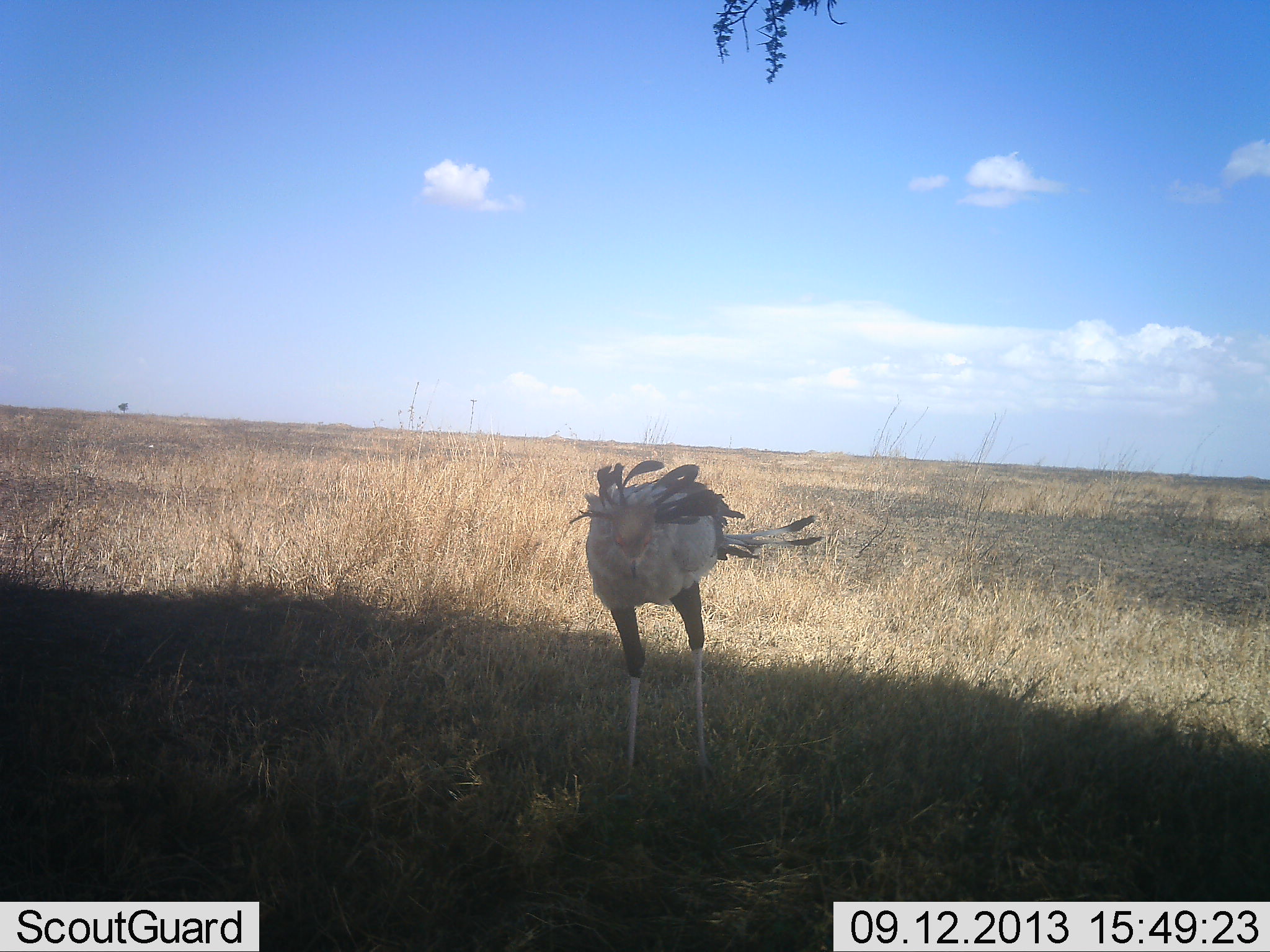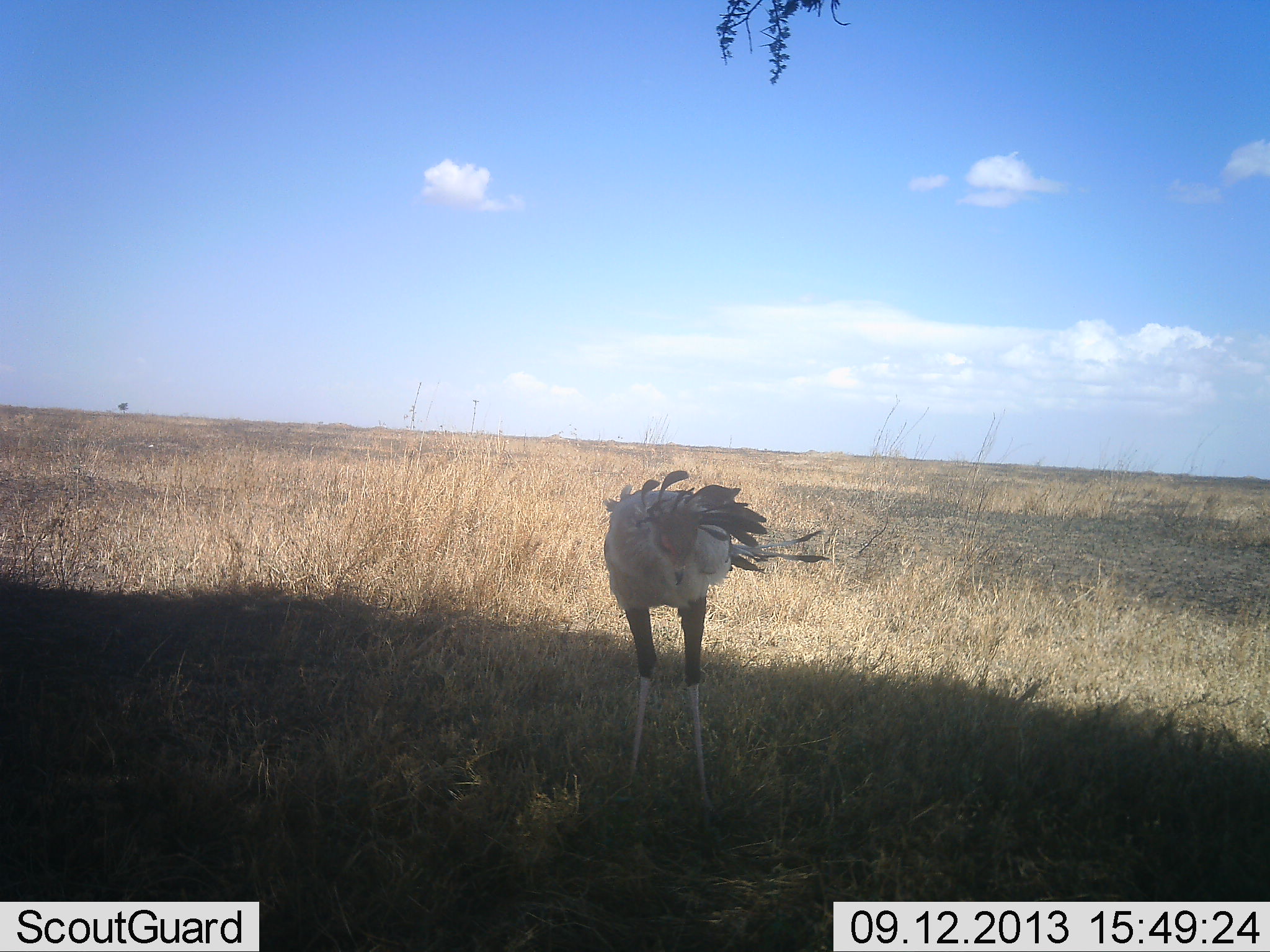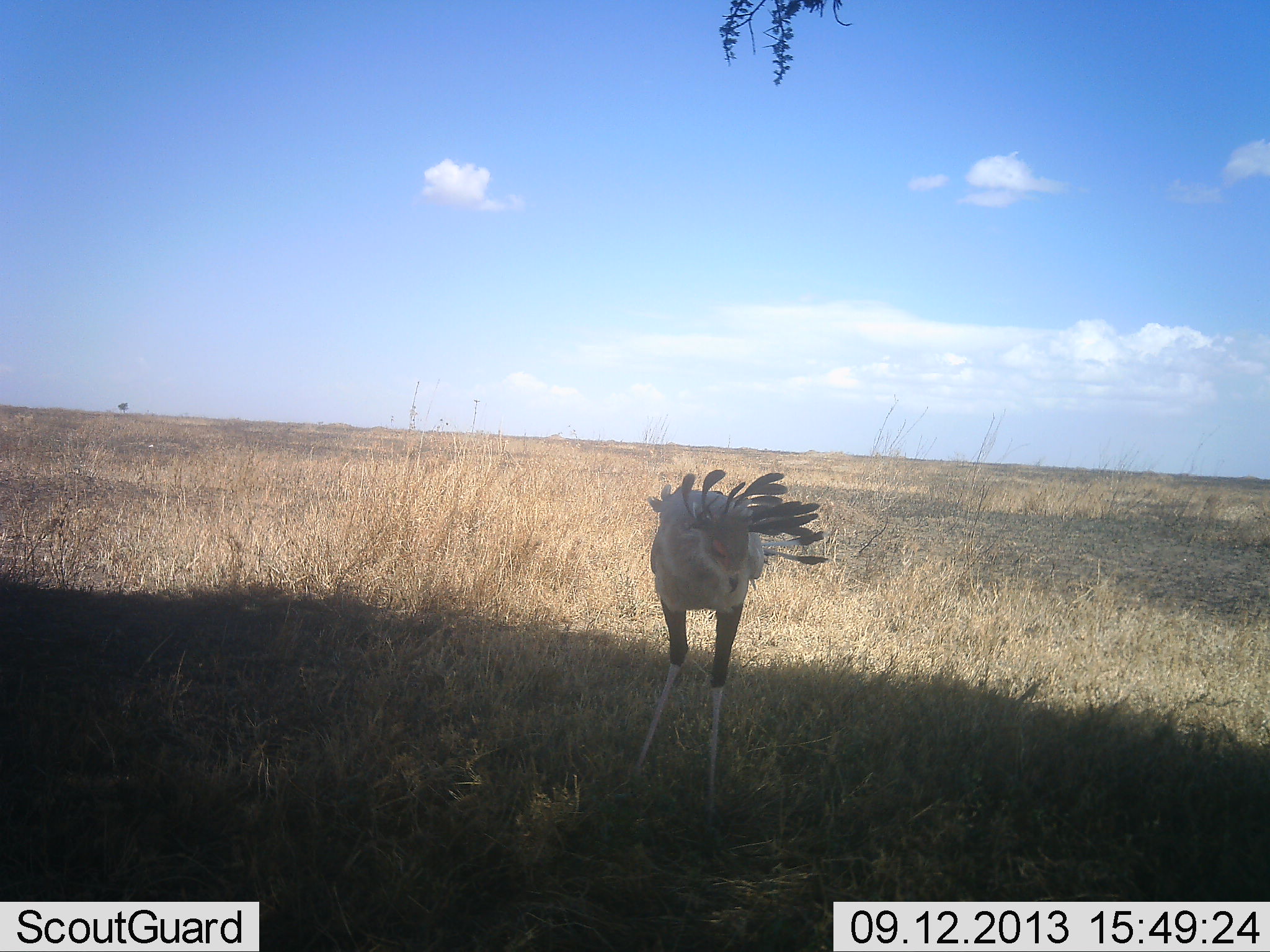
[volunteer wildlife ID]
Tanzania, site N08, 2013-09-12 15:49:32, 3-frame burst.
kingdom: Animalia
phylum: Chordata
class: Aves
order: Accipitriformes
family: Sagittariidae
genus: Sagittarius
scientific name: Sagittarius serpentarius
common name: secretary bird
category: secretarybird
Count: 1.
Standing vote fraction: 90%.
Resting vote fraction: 0%.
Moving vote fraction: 10%.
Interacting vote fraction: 0%.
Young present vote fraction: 0%.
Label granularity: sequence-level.